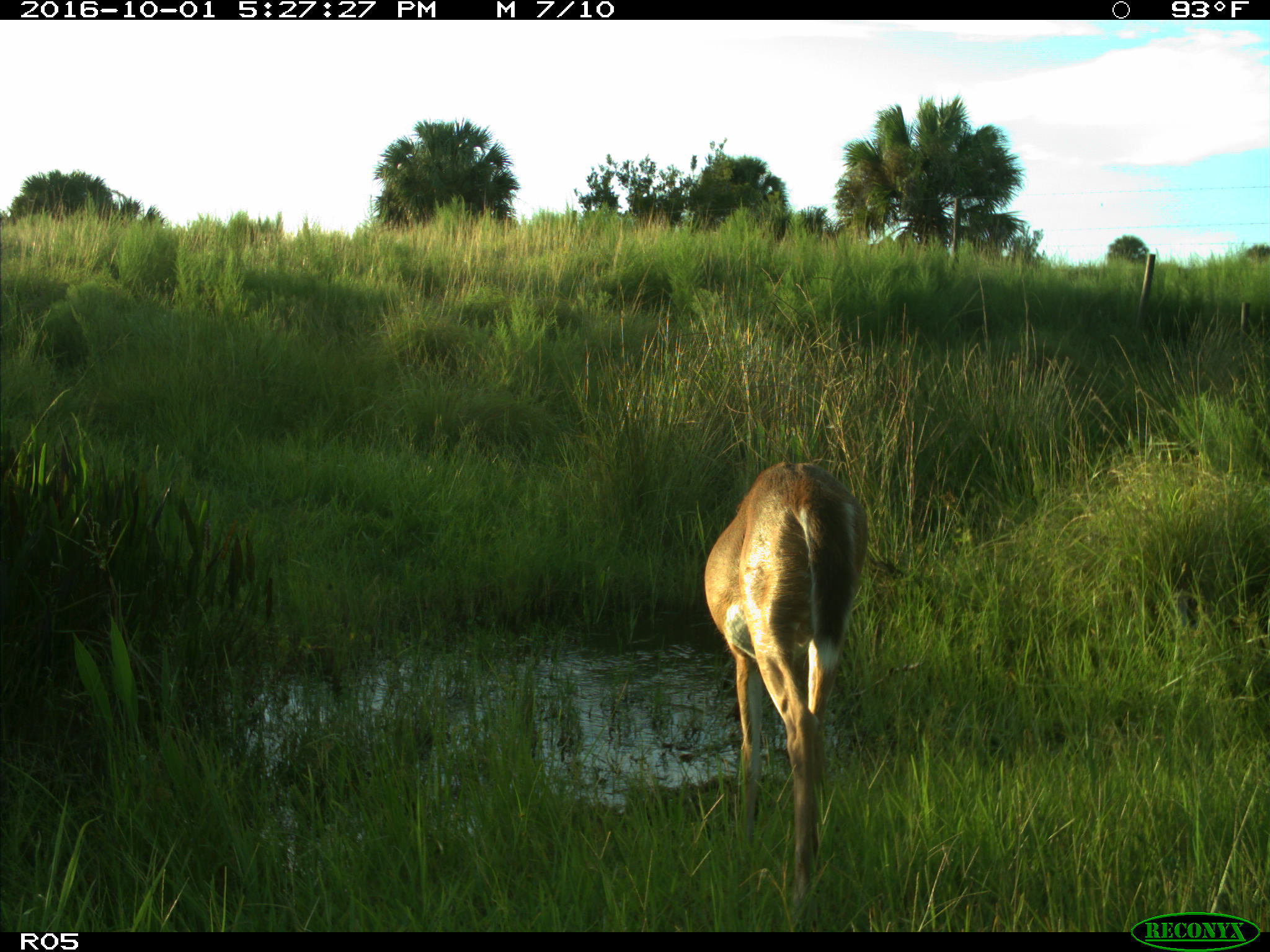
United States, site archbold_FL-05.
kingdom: Animalia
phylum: Chordata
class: Mammalia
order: Artiodactyla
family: Cervidae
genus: Odocoileus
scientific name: Odocoileus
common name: deer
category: unidentified deer